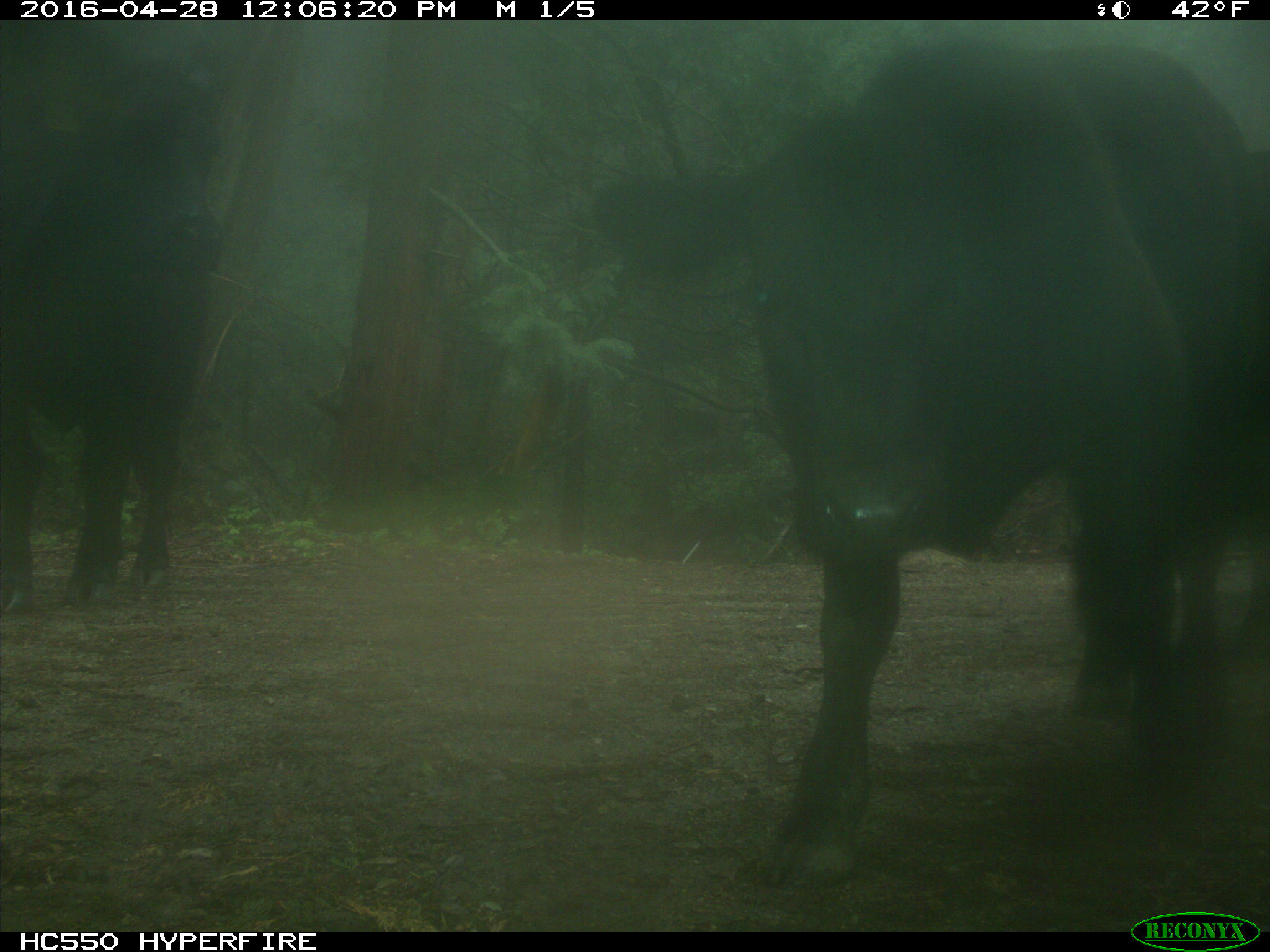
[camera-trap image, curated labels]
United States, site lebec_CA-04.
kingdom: Animalia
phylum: Chordata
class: Mammalia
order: Artiodactyla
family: Bovidae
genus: Bos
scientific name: Bos taurus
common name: domestic cow